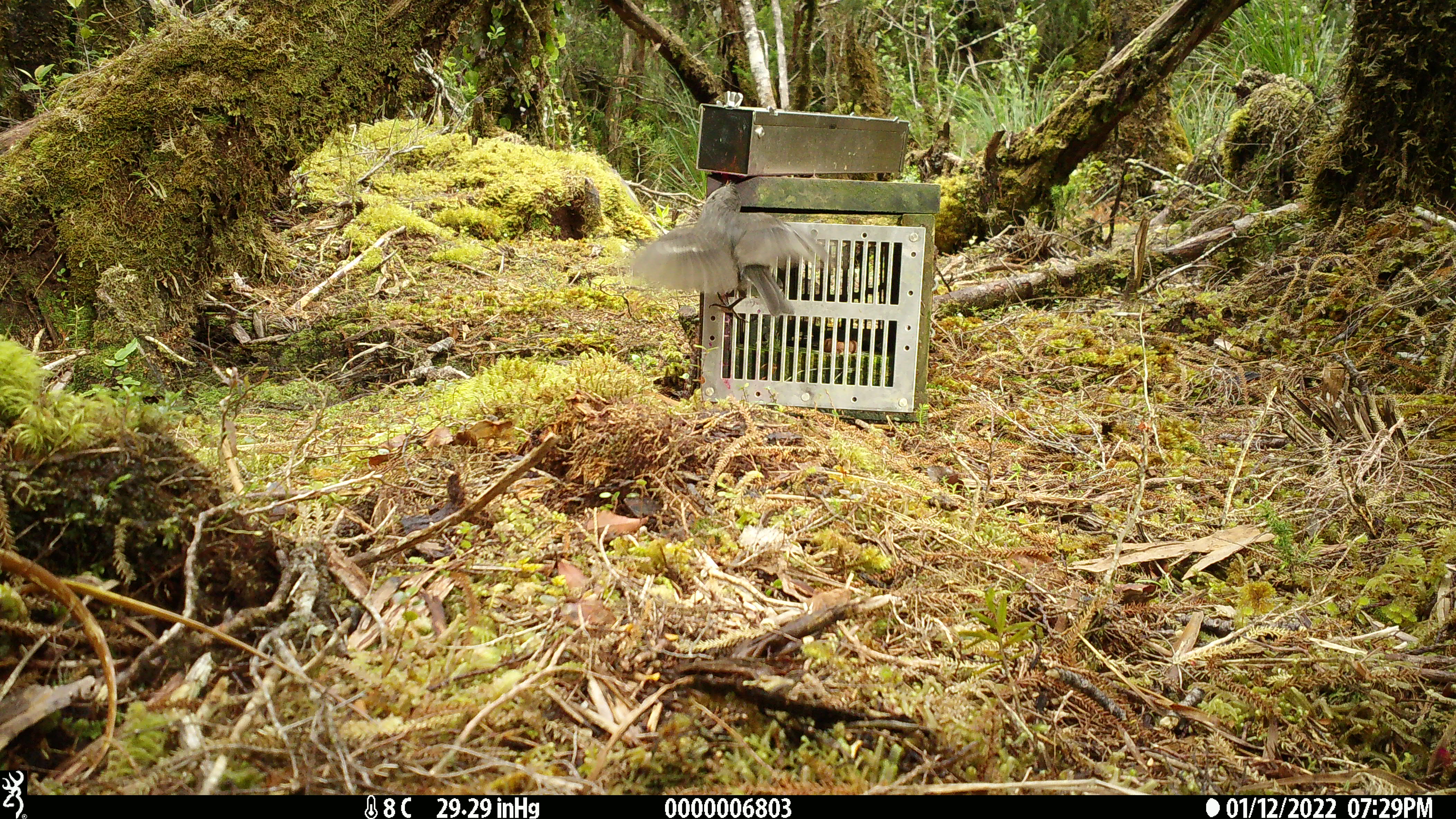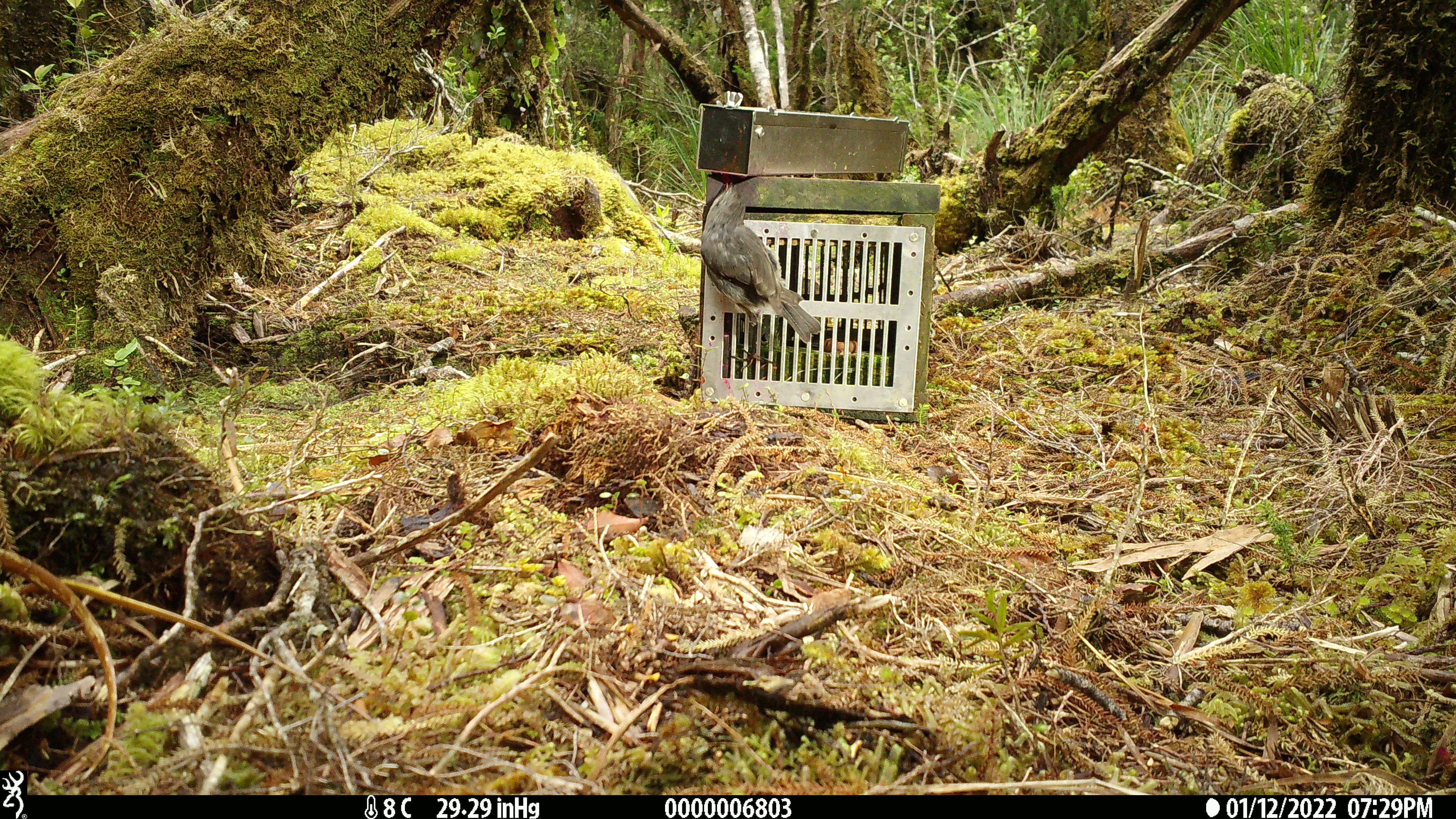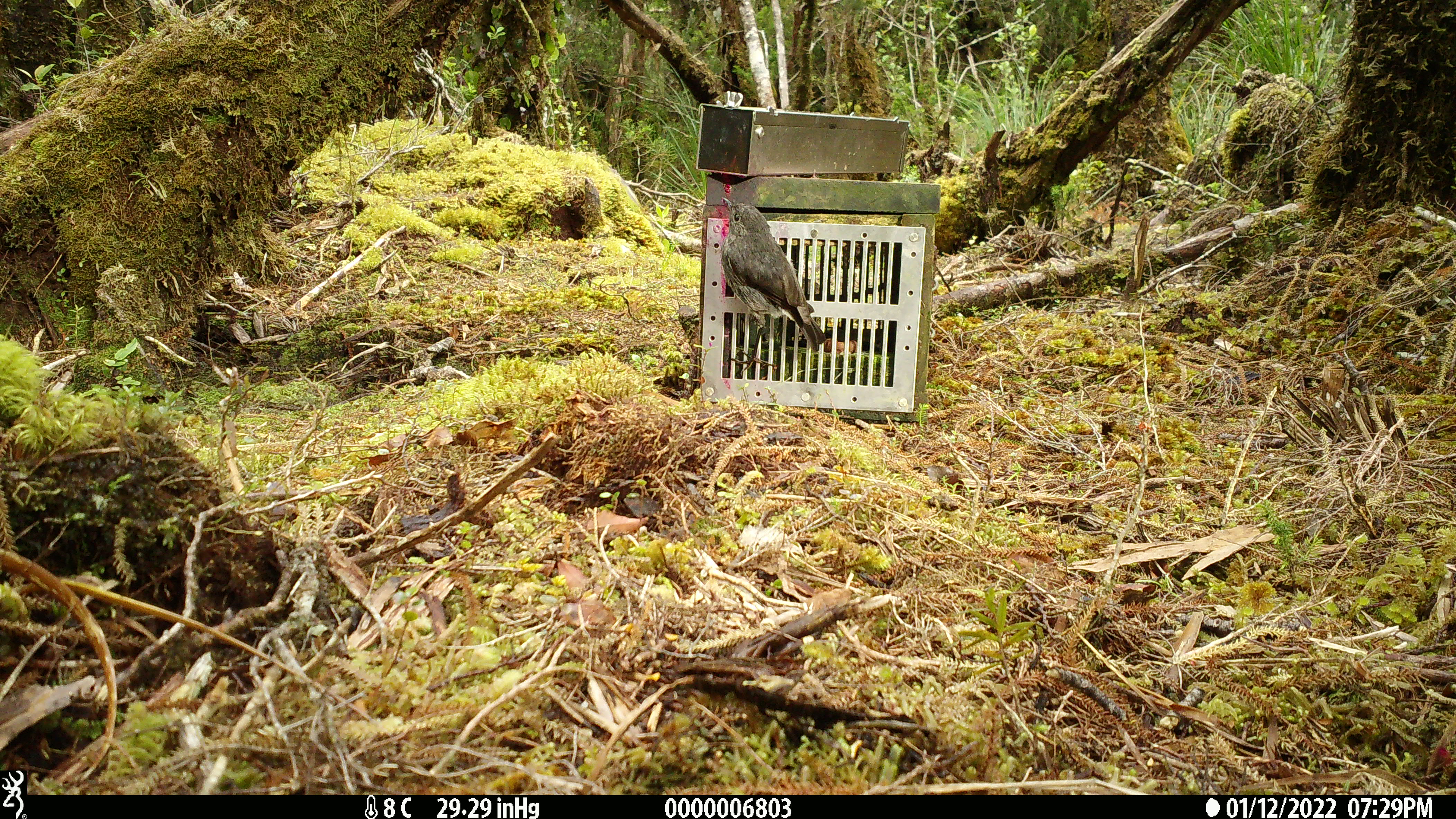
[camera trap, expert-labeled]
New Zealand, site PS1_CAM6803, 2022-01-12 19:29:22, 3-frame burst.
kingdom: Animalia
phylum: Chordata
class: Aves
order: Passeriformes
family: Petroicidae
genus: Petroica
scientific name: Petroica australis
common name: new zealand robin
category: robin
Robin (new zealand robin) (Petroica australis).